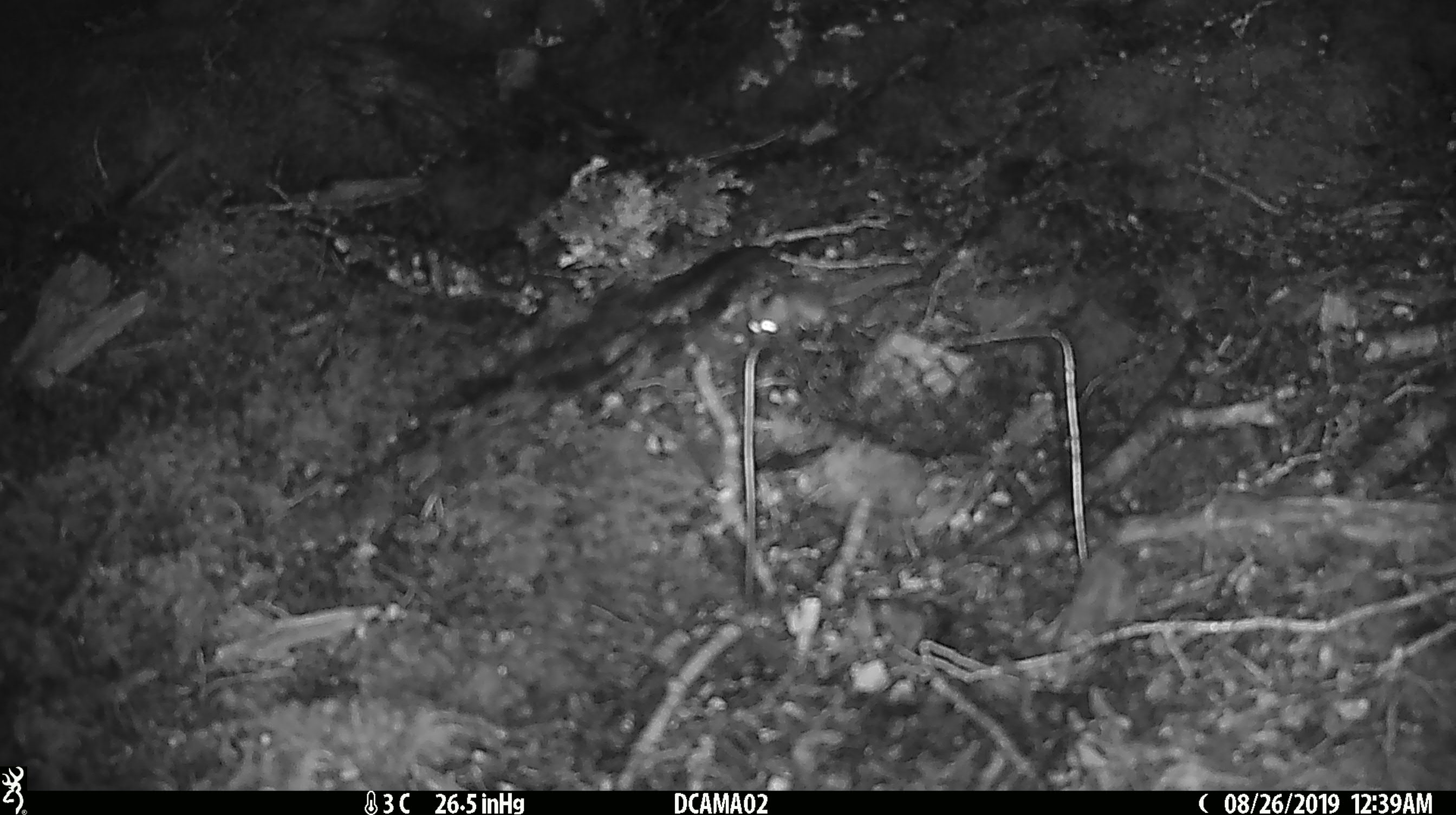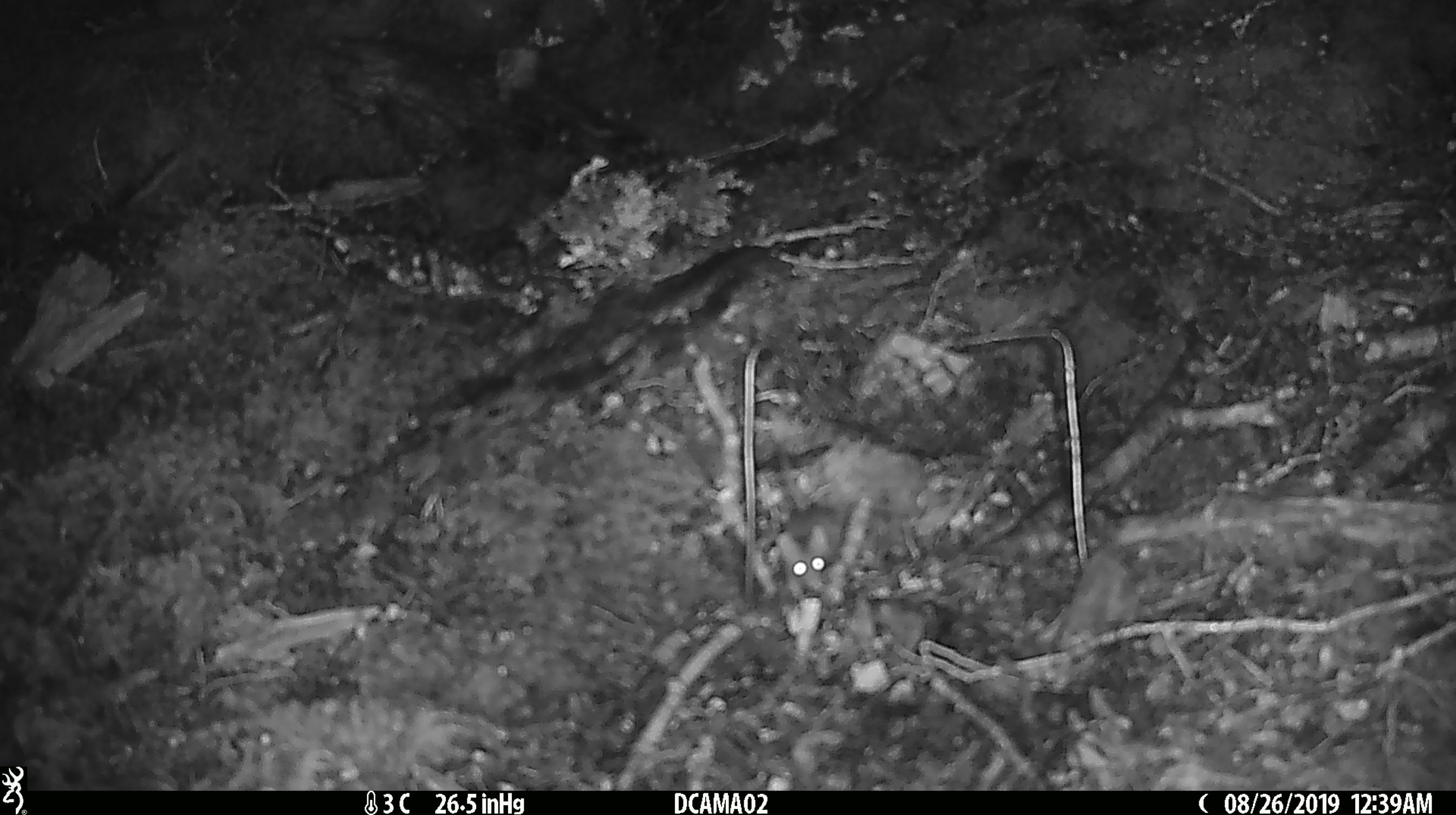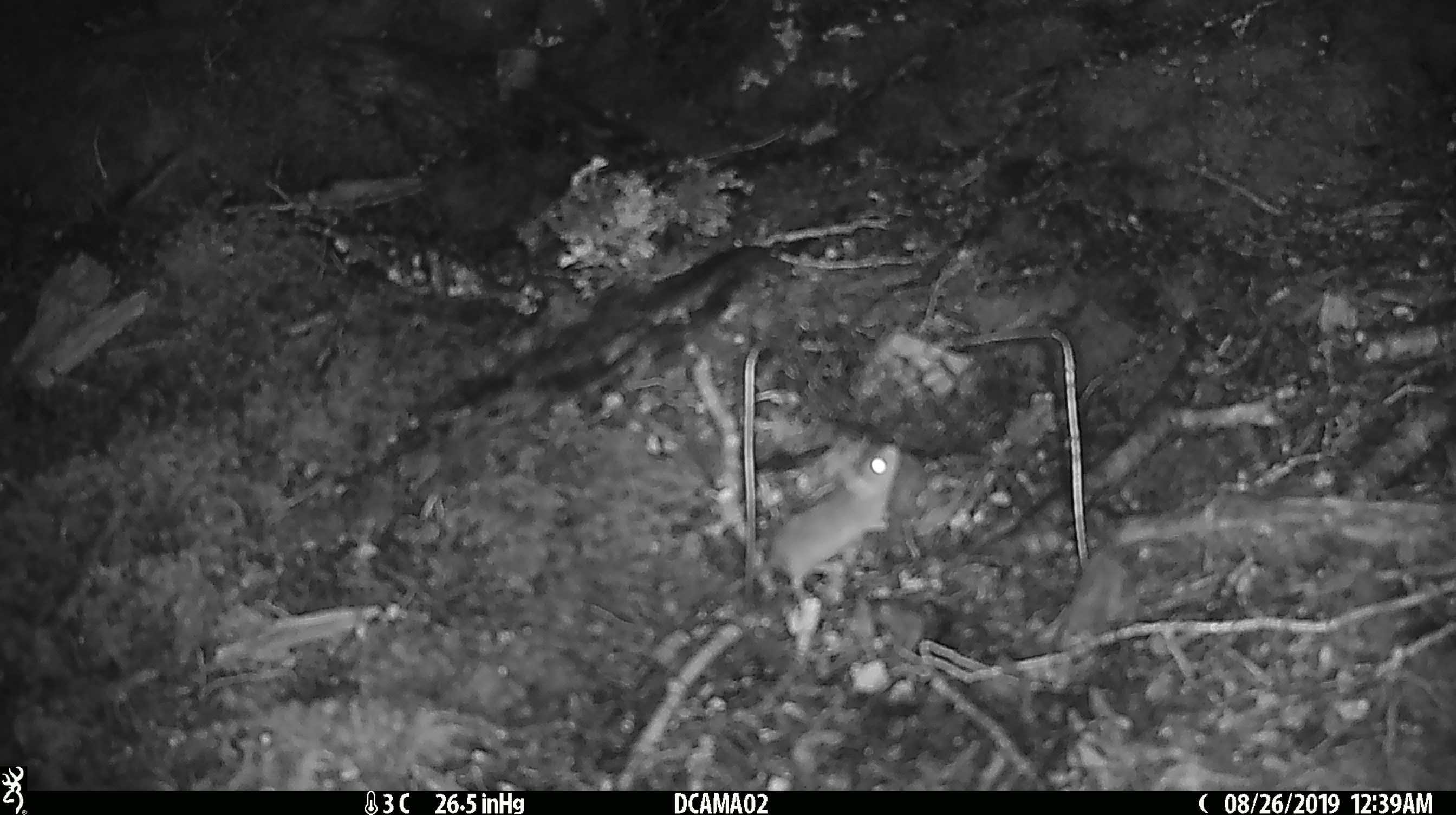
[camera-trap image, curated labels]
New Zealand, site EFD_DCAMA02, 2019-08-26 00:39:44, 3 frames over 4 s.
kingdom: Animalia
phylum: Chordata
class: Mammalia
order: Rodentia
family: Muridae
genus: Mus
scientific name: Mus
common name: mouse